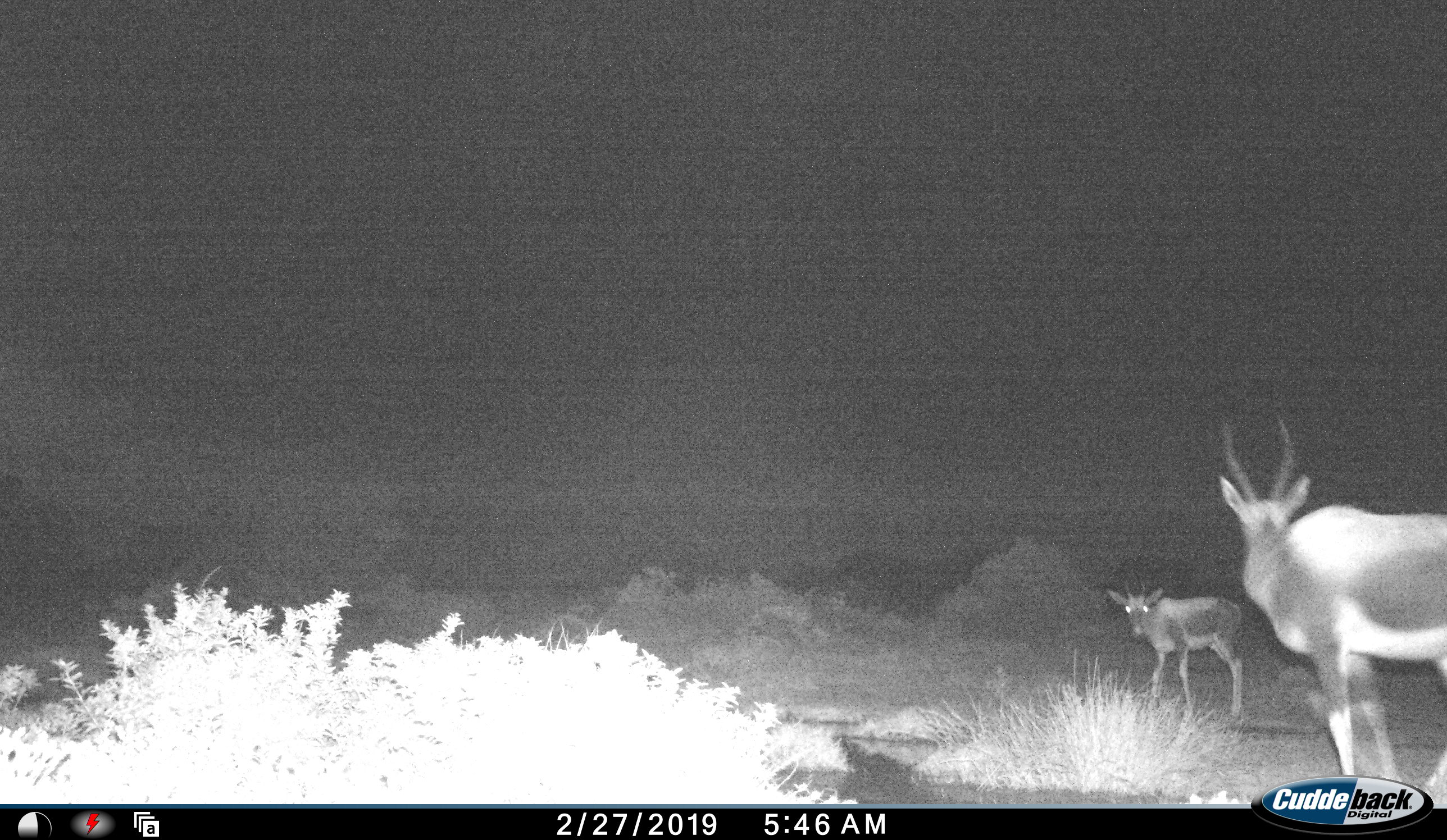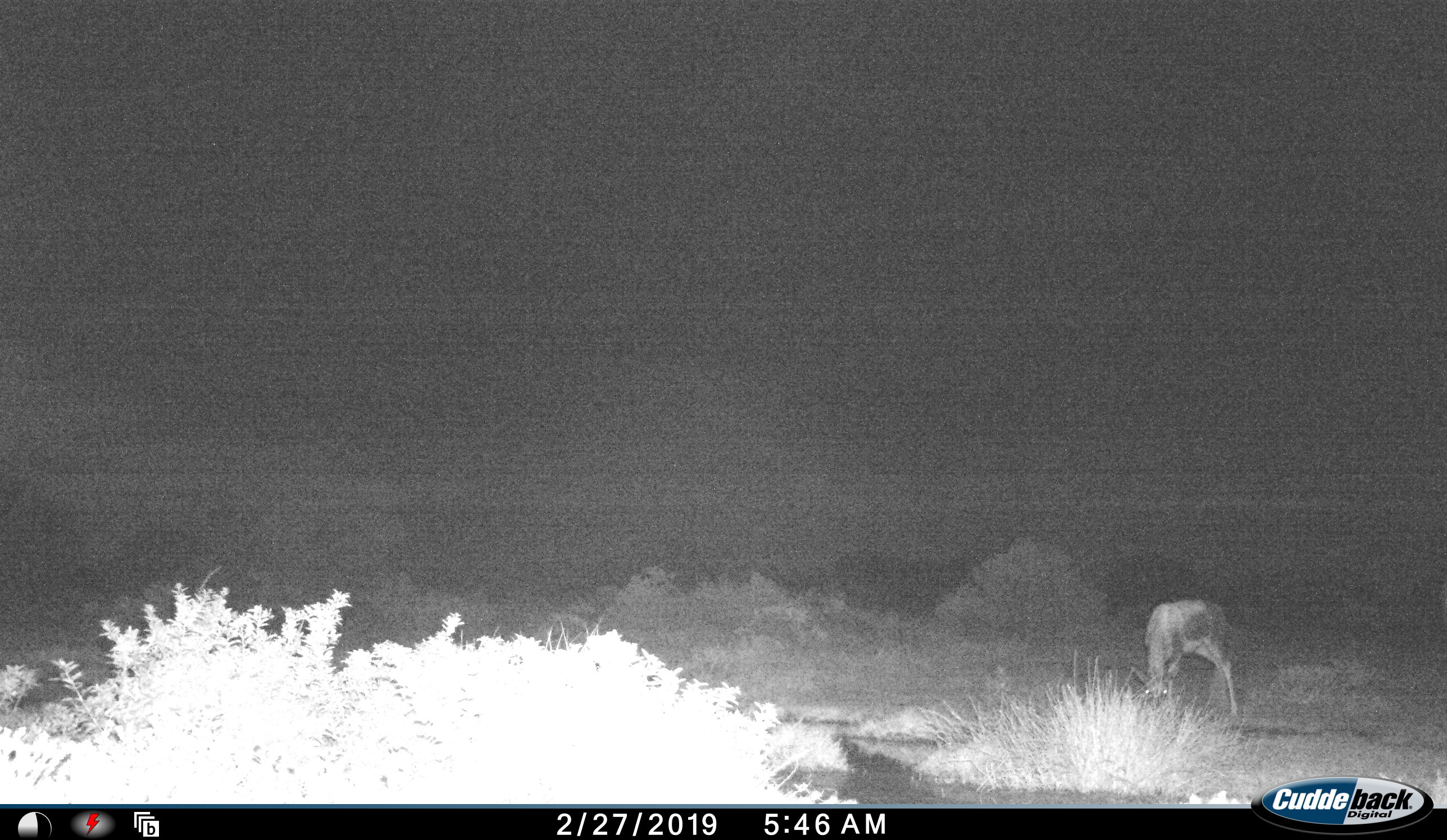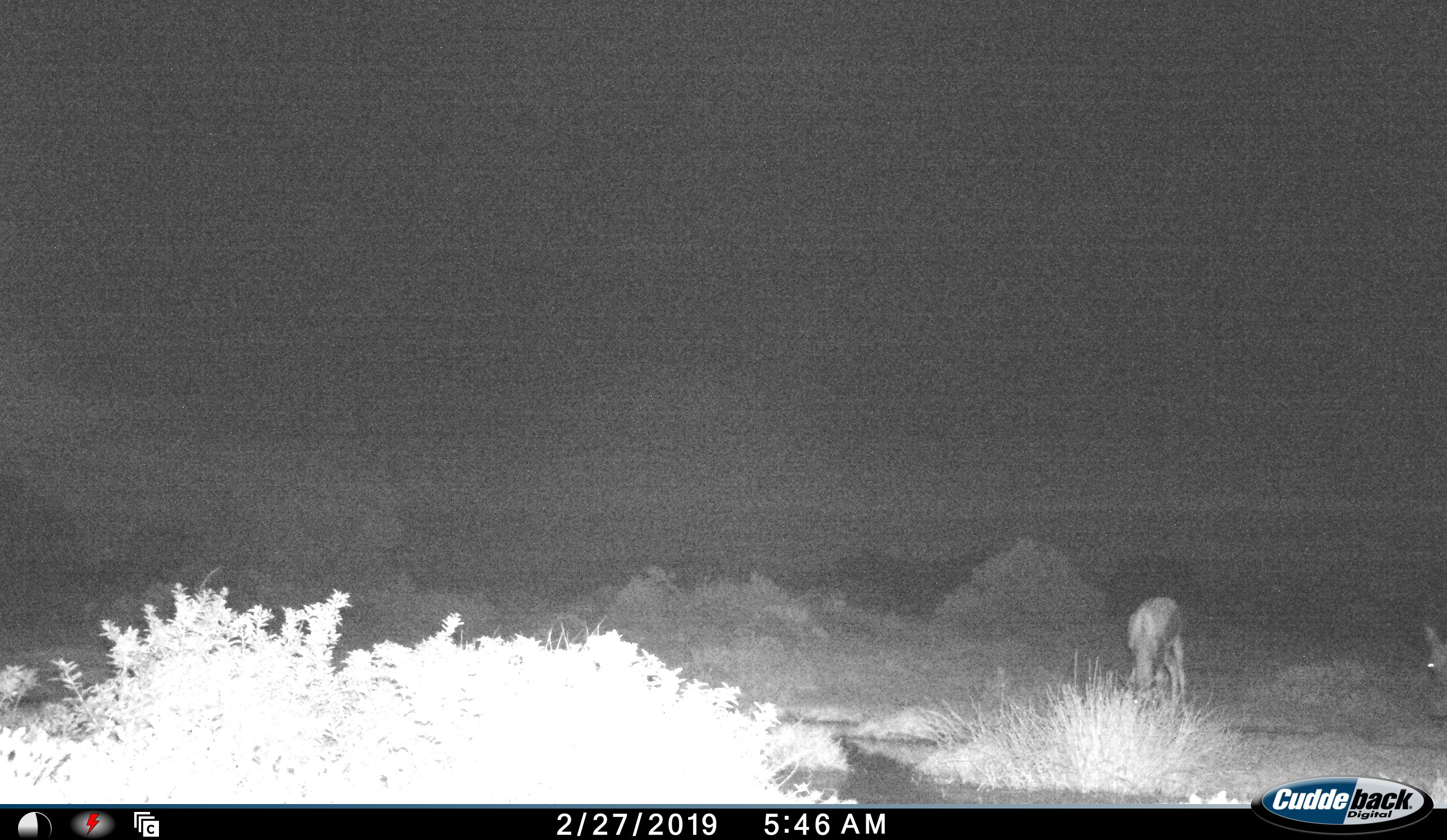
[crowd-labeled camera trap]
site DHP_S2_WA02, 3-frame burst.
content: unidentified animal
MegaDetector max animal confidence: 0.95